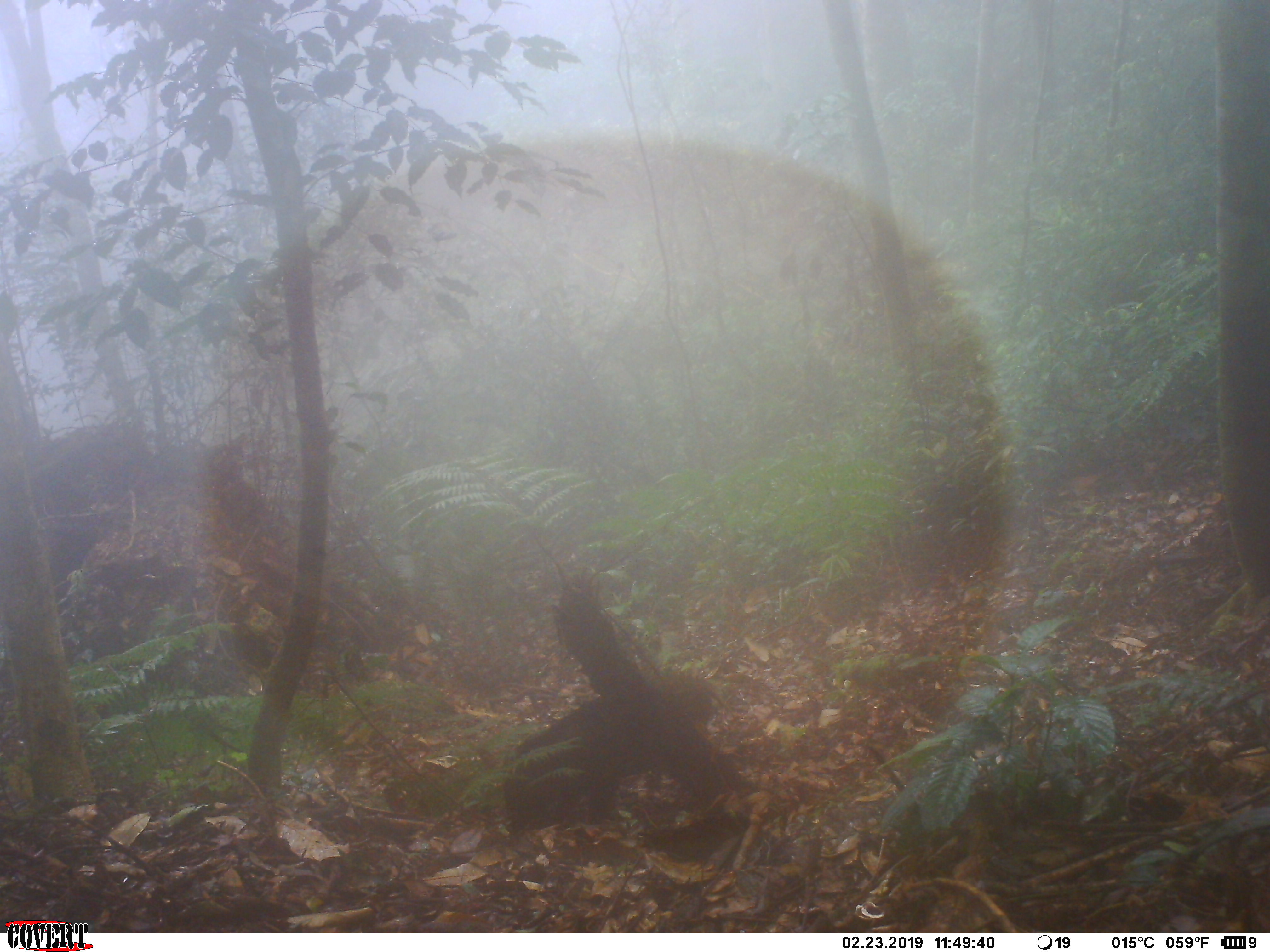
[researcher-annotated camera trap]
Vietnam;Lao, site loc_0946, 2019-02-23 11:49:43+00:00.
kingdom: Animalia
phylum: Chordata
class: Mammalia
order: Artiodactyla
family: Suidae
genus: Sus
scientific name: Sus scrofa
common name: eurasian wild pig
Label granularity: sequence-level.